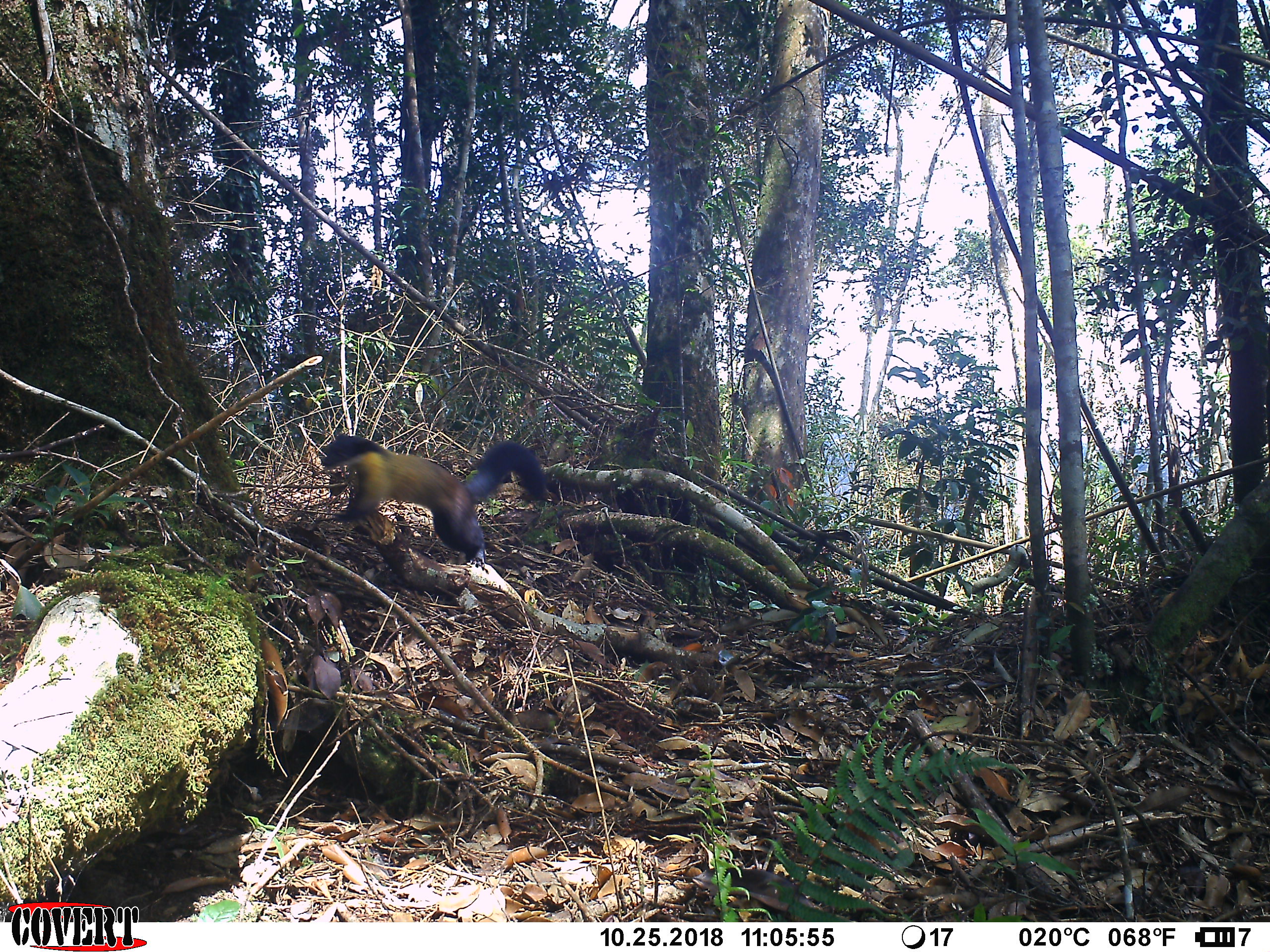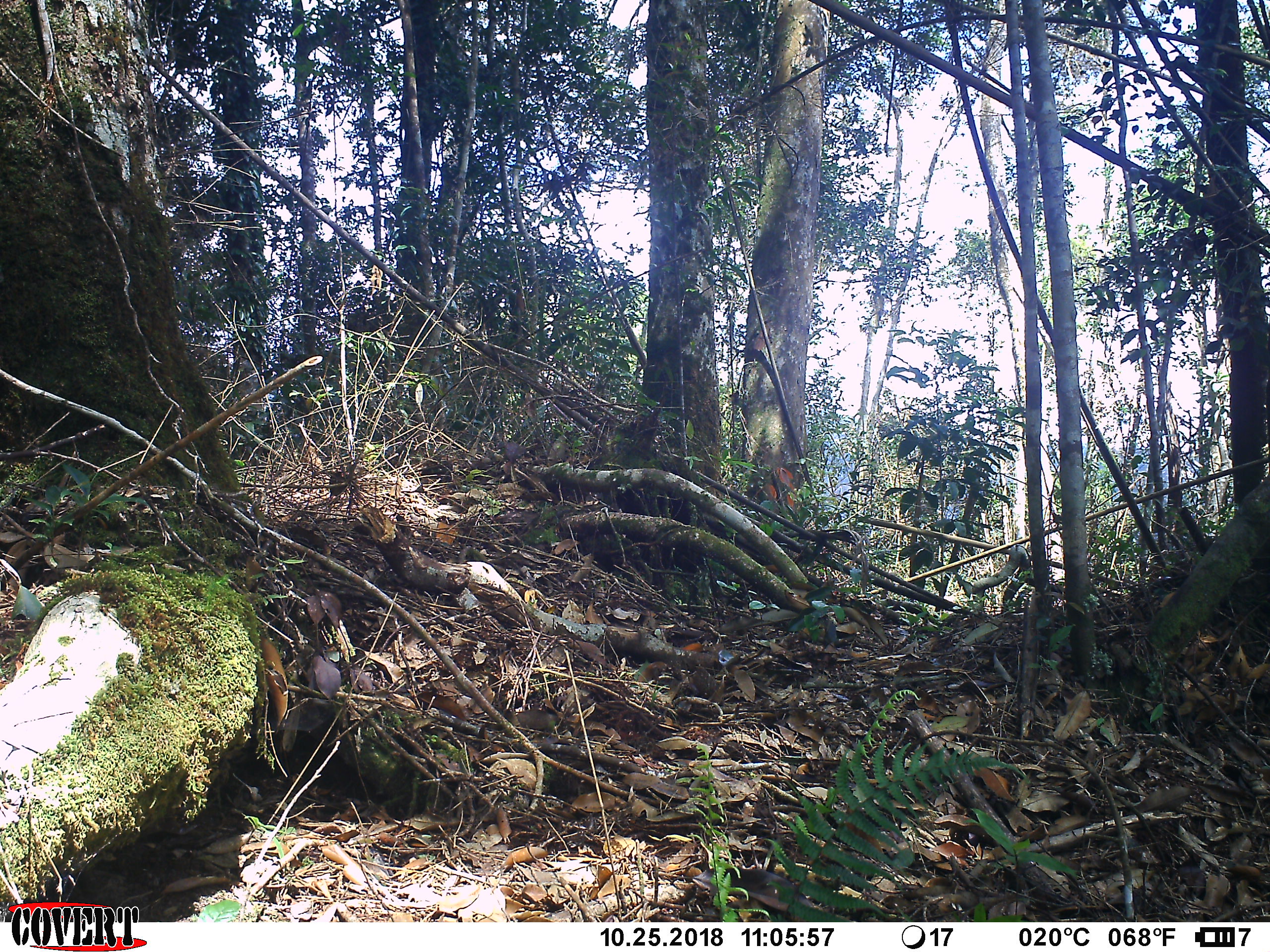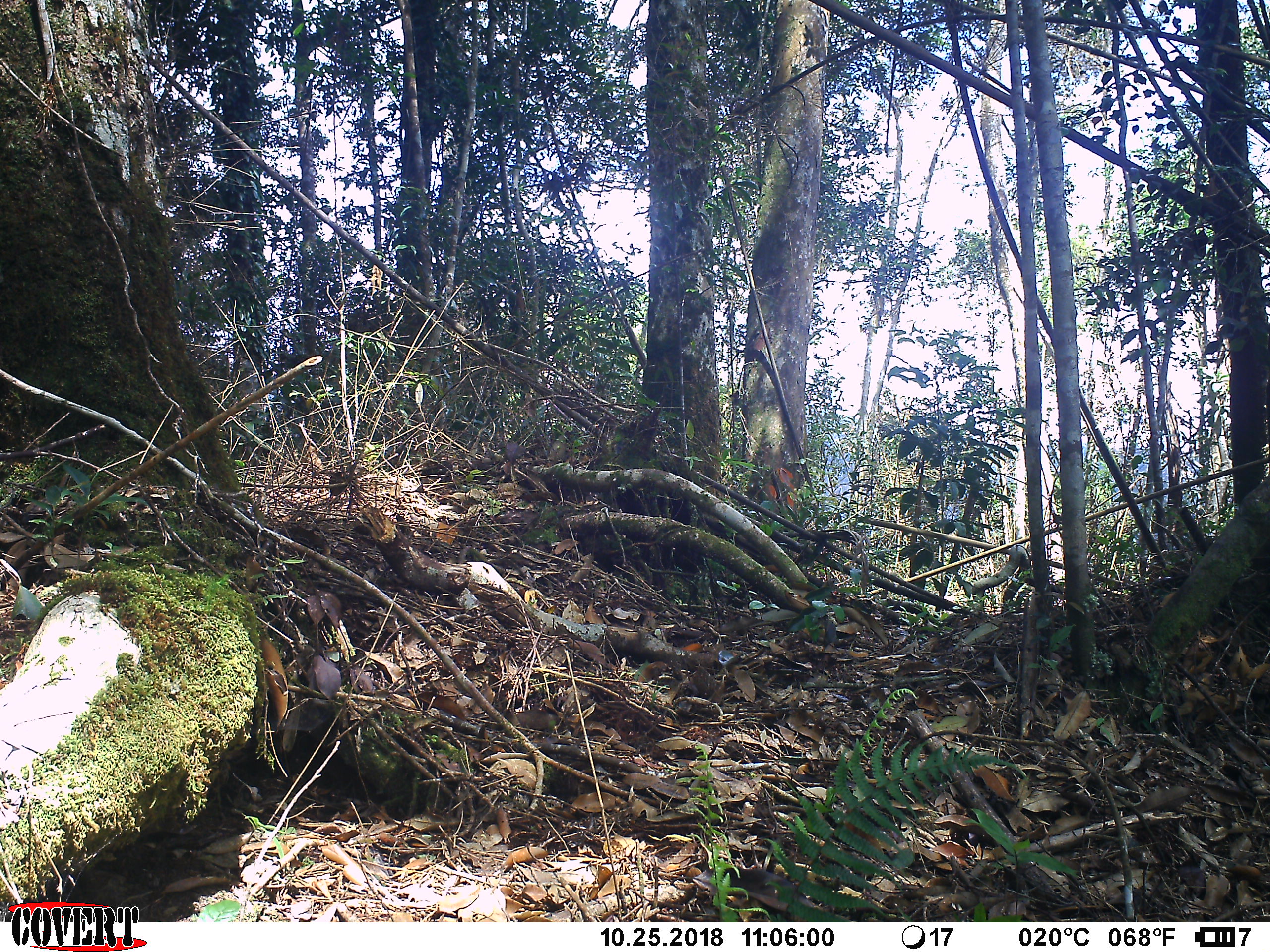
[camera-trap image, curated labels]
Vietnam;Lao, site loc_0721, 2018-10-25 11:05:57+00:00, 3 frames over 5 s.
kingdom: Animalia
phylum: Chordata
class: Mammalia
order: Carnivora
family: Mustelidae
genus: Martes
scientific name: Martes flavigula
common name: yellow-throated marten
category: yellow throated marten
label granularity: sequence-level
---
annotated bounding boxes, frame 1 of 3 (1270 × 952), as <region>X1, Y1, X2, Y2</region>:
yellow throated marten: <region>320, 432, 549, 570</region>